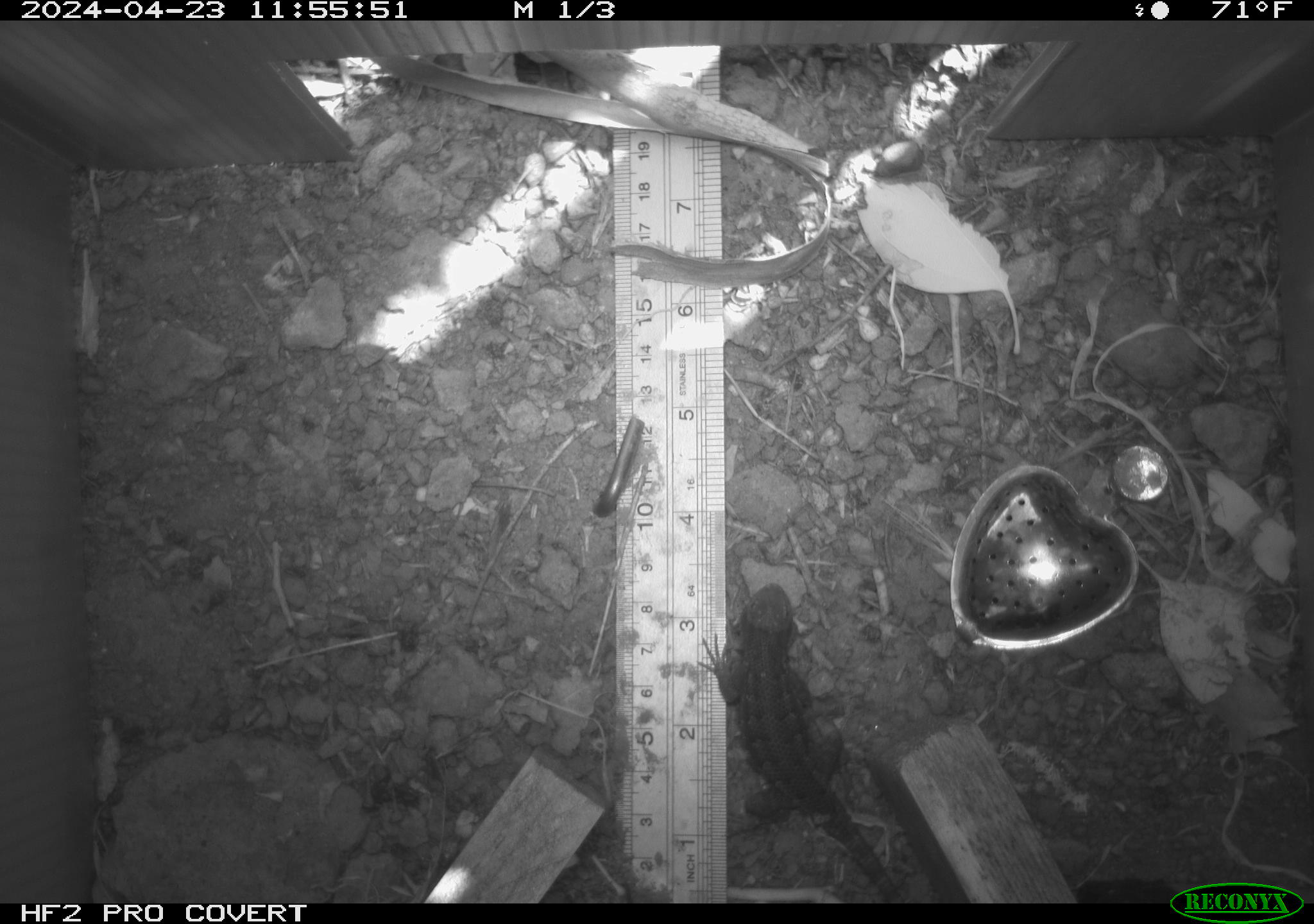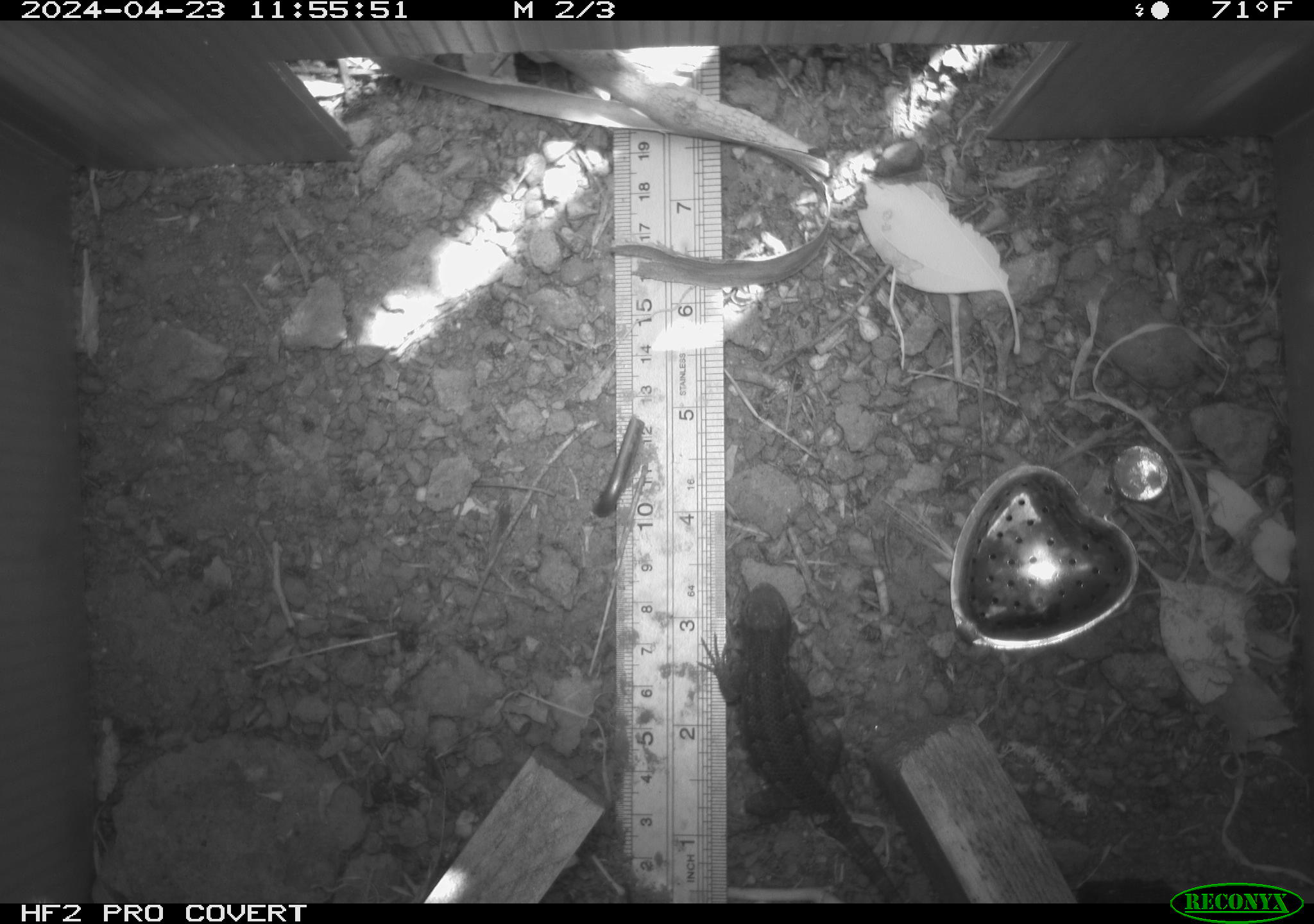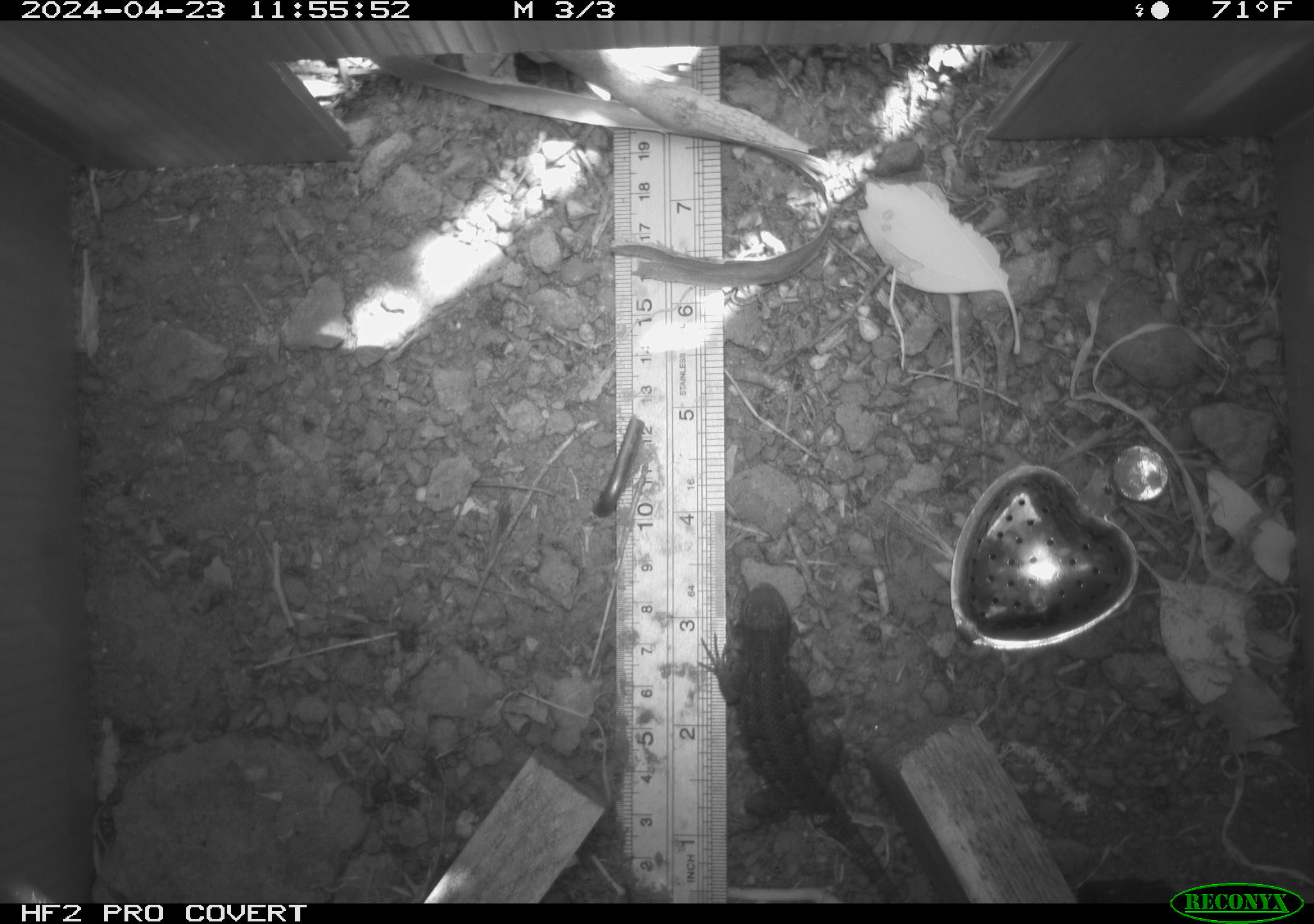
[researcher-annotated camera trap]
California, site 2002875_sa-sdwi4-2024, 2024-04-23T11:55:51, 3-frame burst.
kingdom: Animalia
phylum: Chordata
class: Reptilia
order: Squamata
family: Phrynosomatidae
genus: Sceloporus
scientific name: Sceloporus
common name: spiny lizards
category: sceloporus species